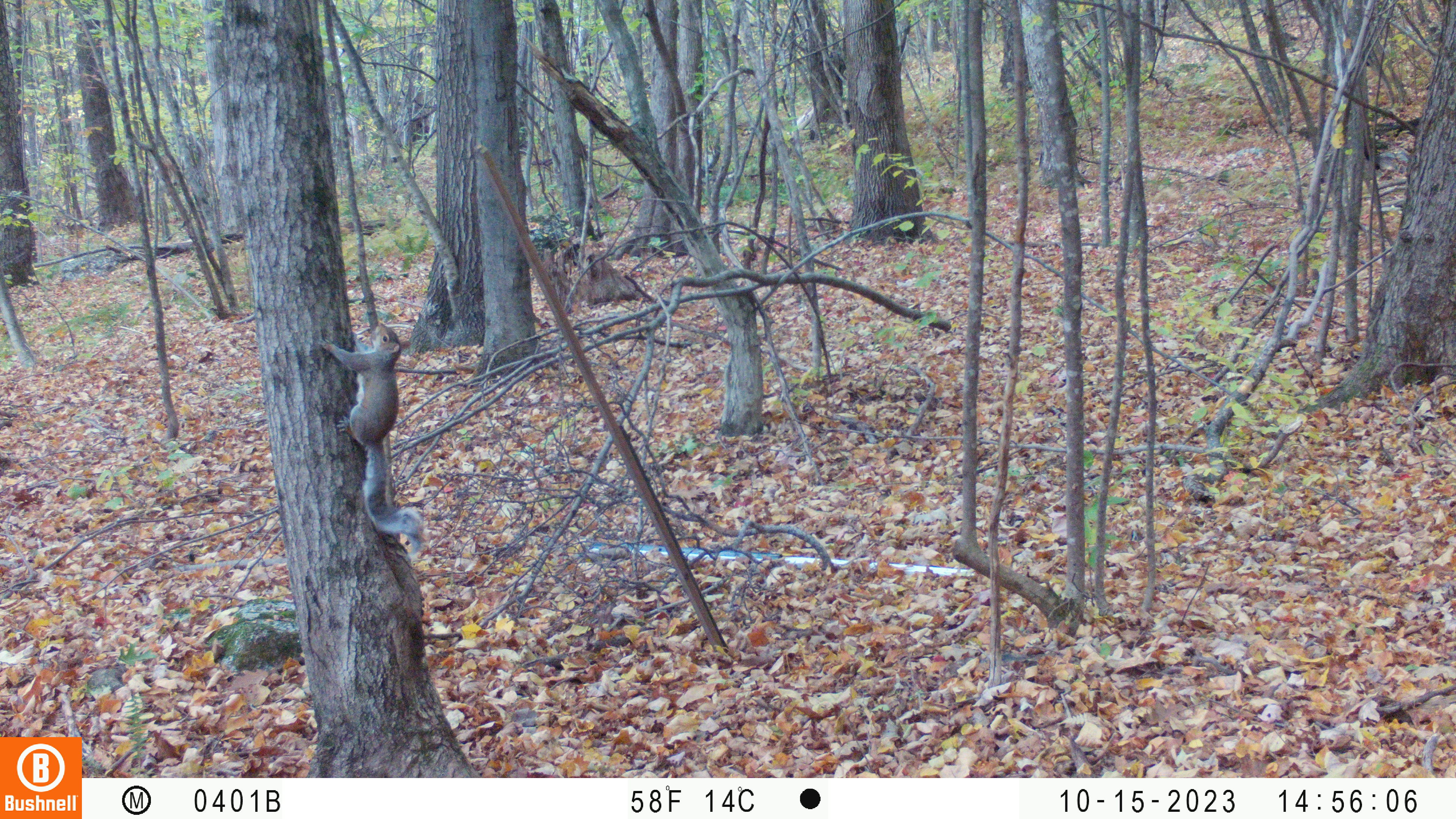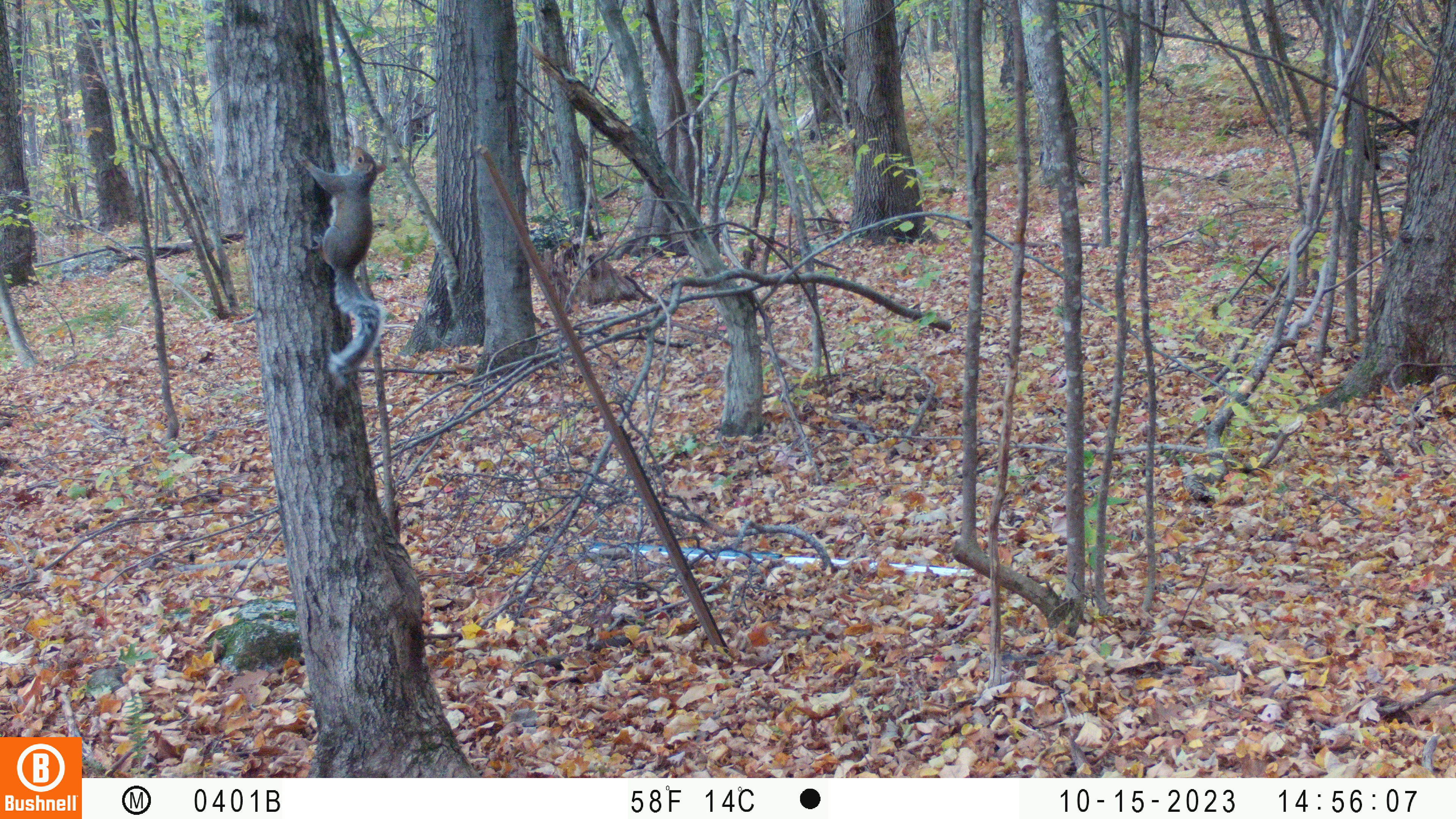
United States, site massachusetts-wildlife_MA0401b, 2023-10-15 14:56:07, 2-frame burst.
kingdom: Animalia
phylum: Chordata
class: Mammalia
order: Rodentia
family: Sciuridae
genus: Sciurus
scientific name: Sciurus carolinensis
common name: gray squirrel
Gray squirrel (Sciurus carolinensis).